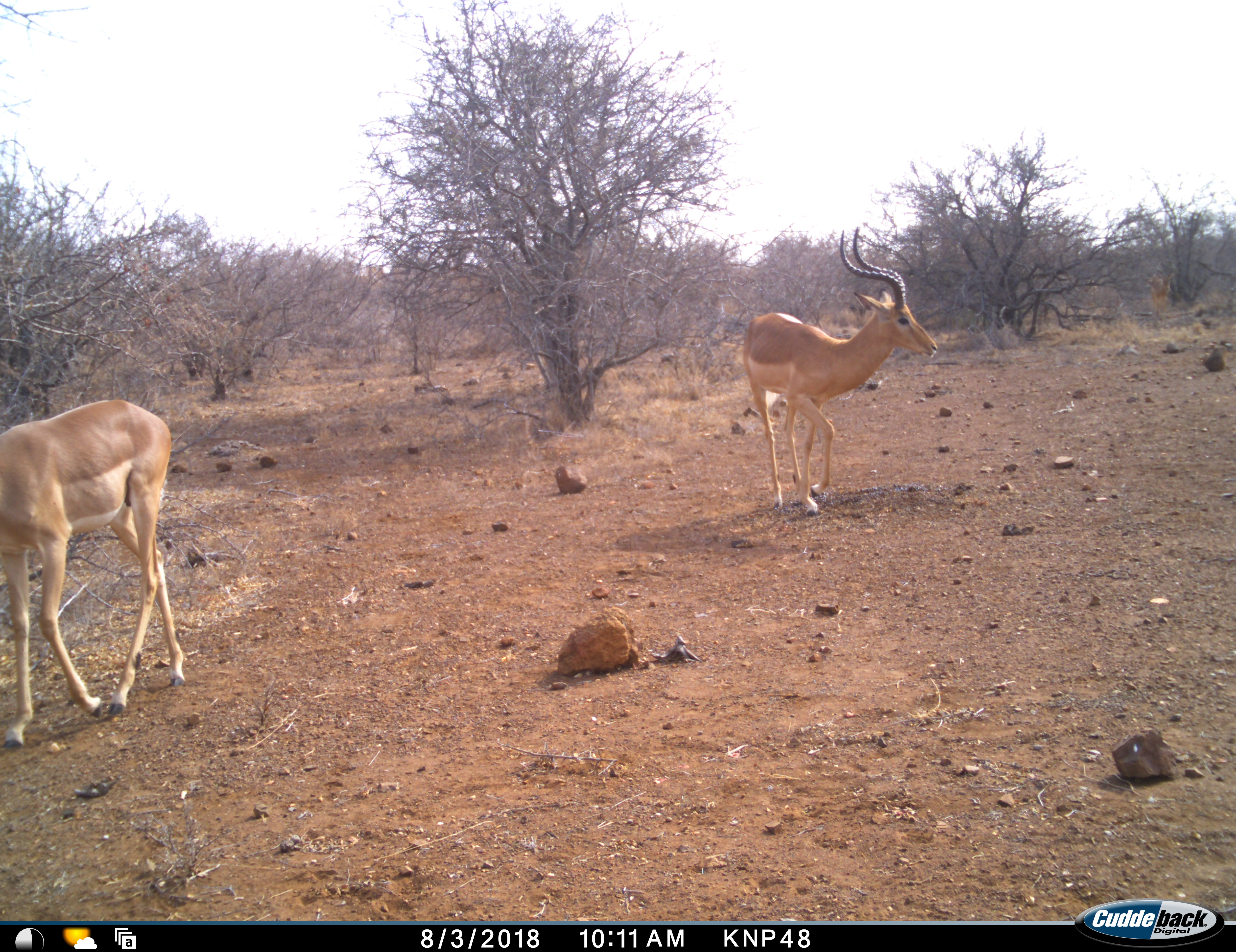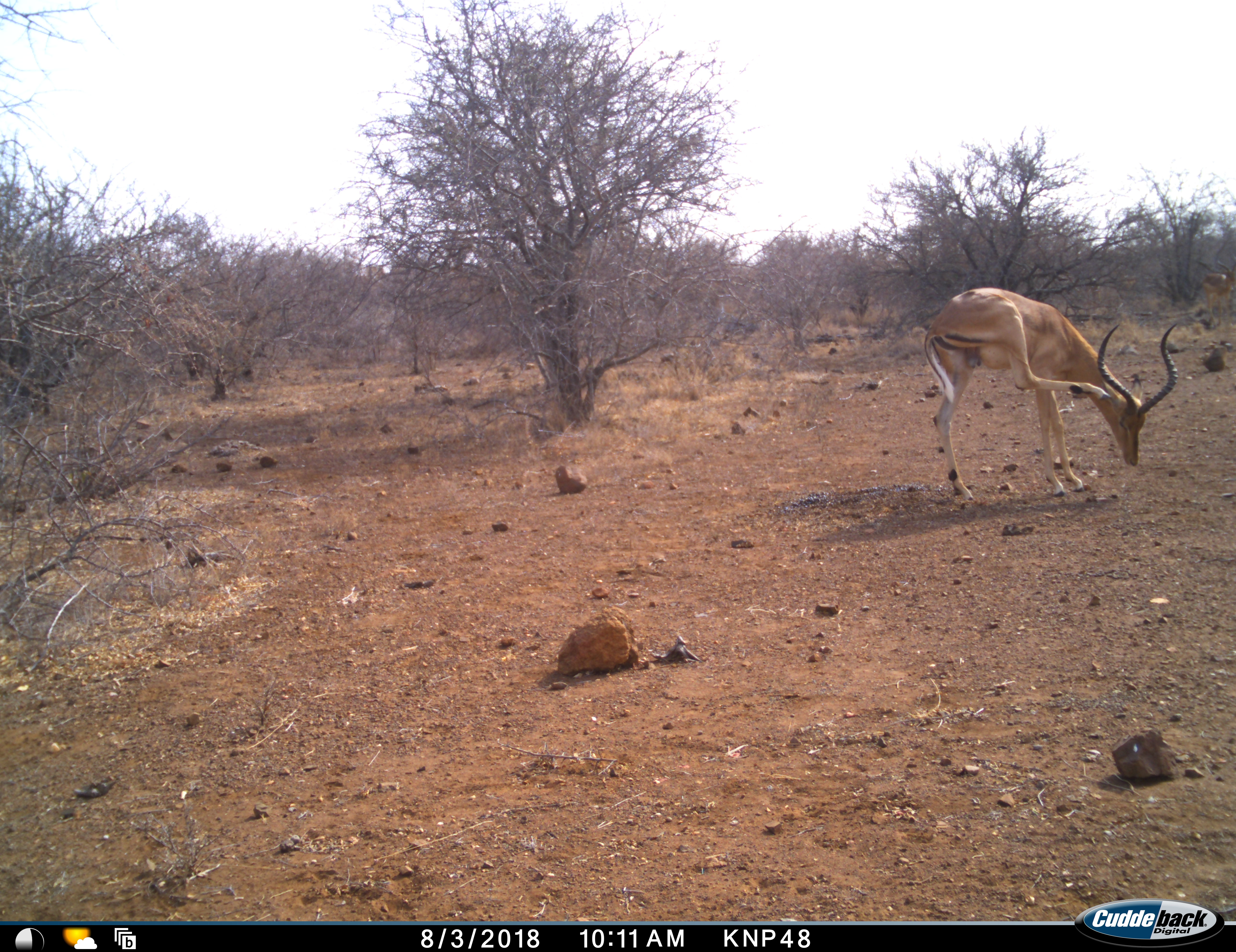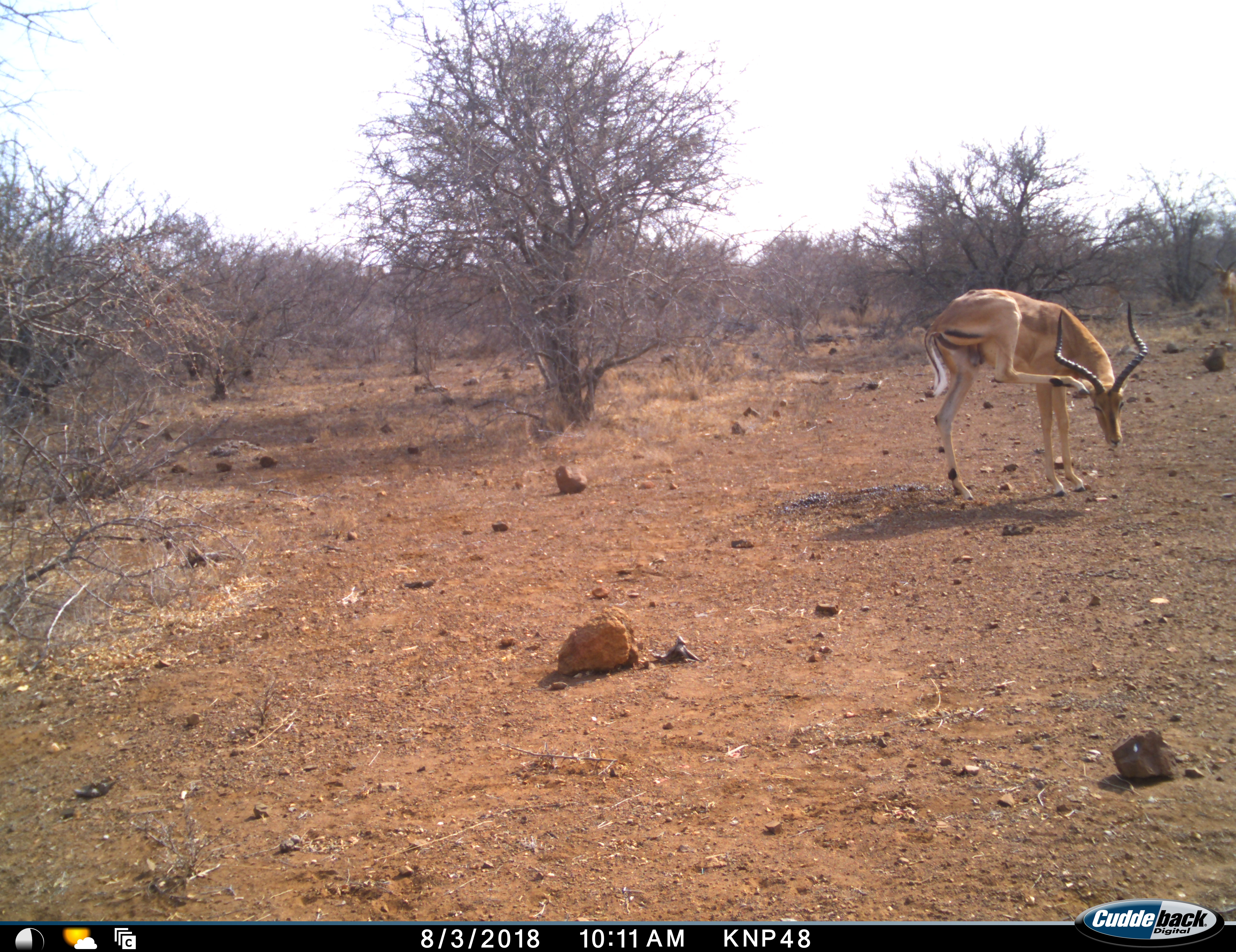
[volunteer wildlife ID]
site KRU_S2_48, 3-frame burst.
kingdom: Animalia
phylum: Chordata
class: Mammalia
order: Artiodactyla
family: Bovidae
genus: Aepyceros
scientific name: Aepyceros melampus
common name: impala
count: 2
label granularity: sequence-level